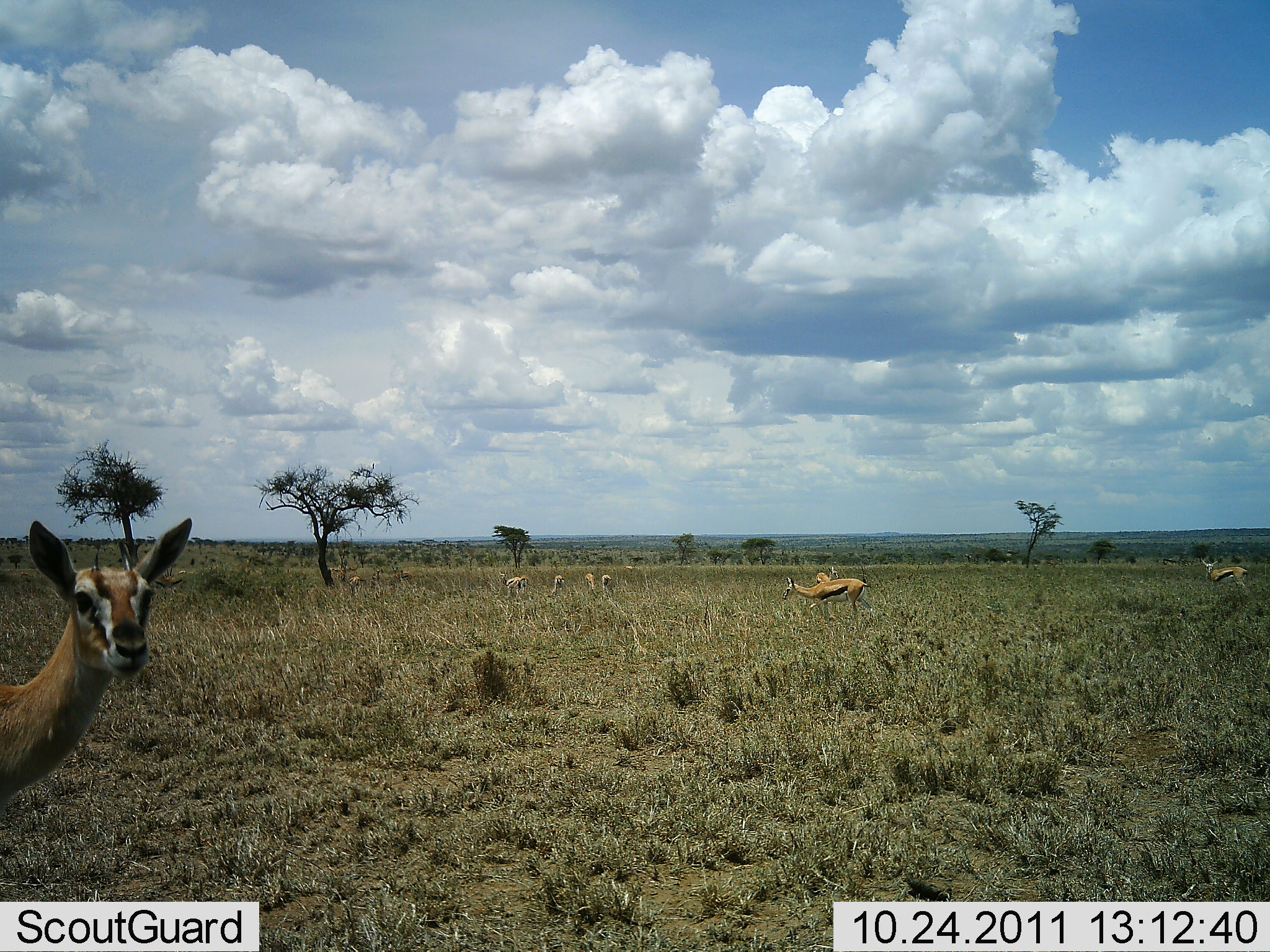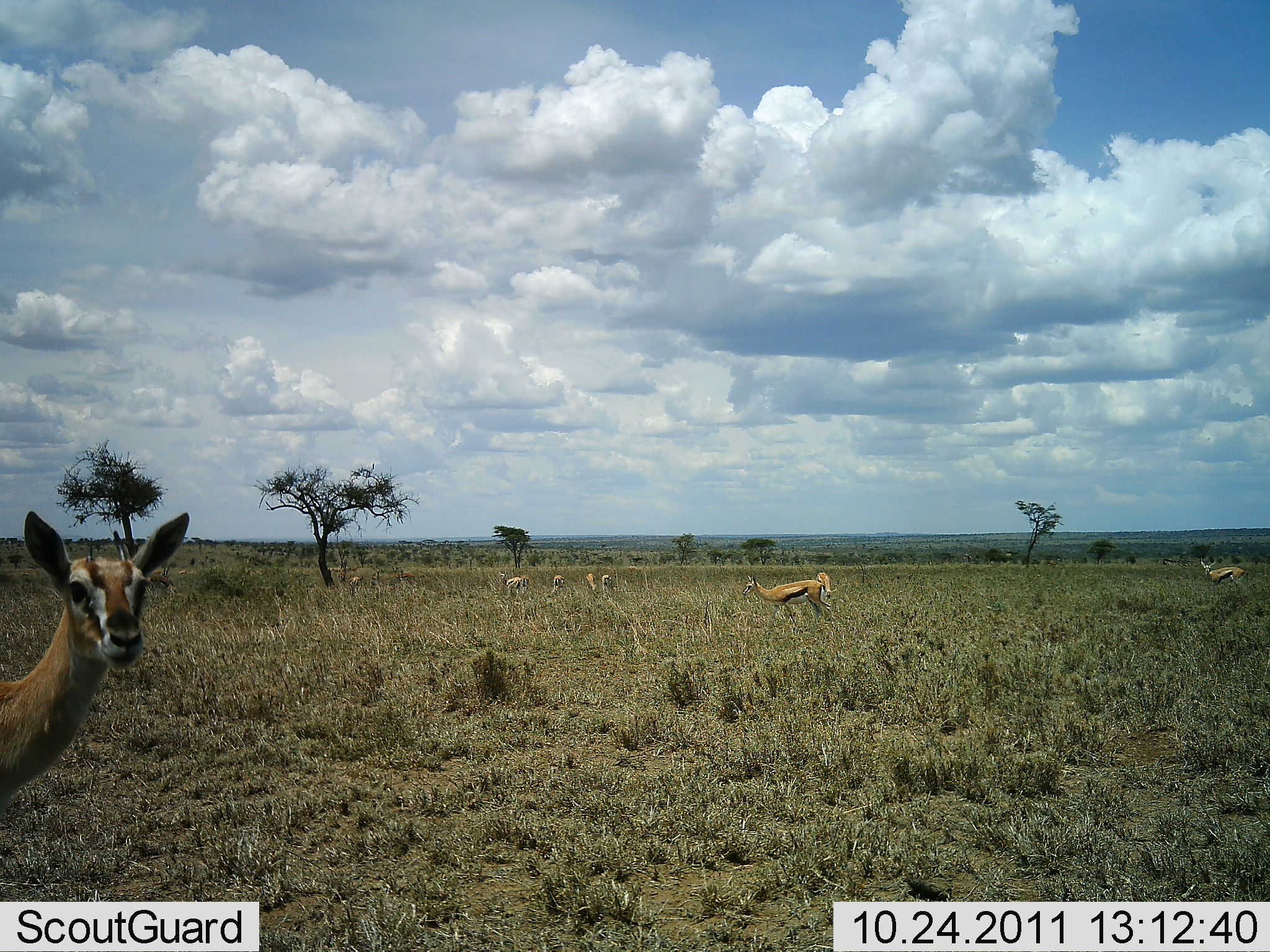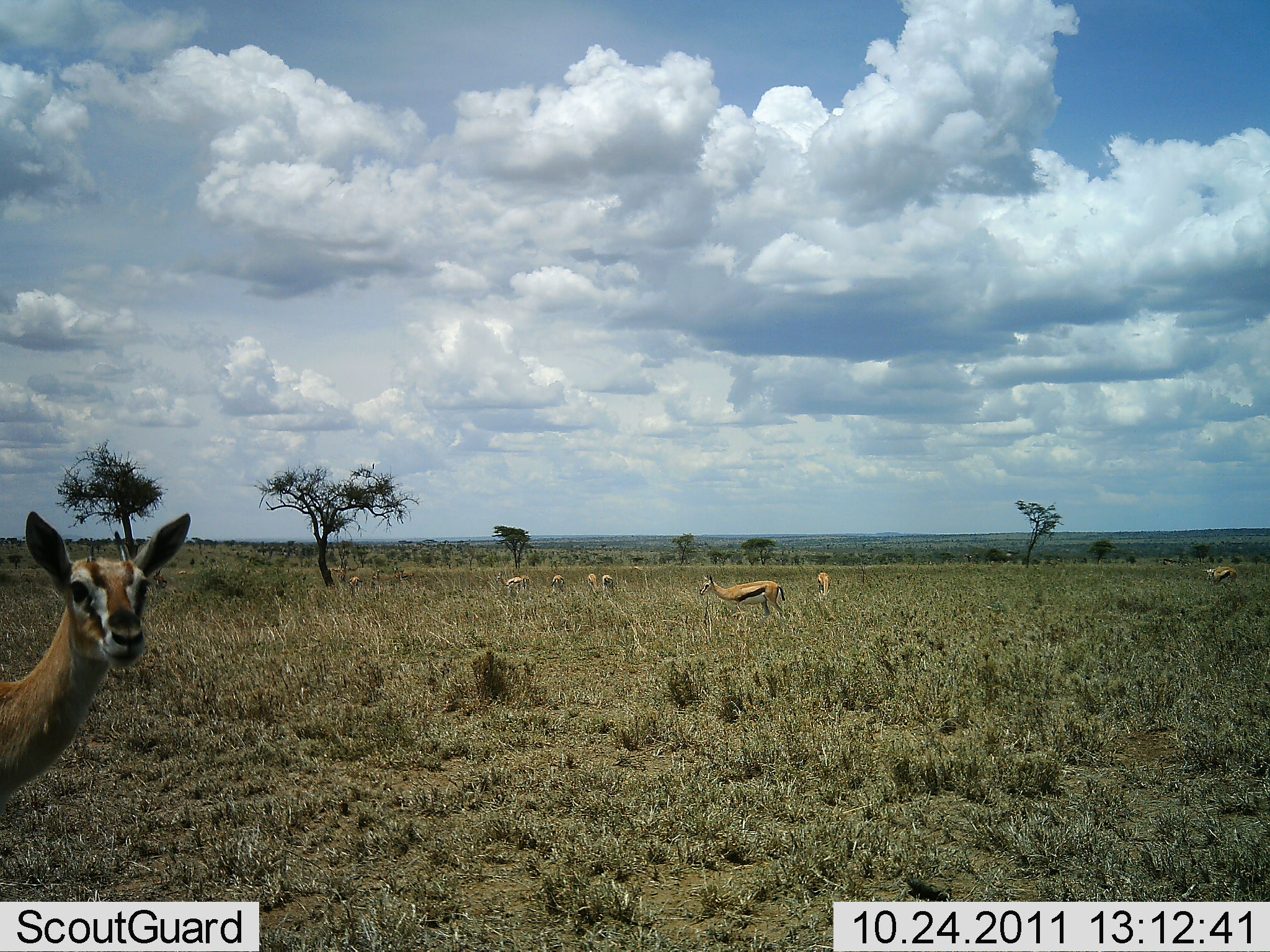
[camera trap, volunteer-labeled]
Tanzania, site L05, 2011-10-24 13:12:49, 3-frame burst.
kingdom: Animalia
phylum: Chordata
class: Mammalia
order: Artiodactyla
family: Bovidae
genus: Eudorcas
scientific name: Eudorcas thomsonii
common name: thomson's gazelle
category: gazellethomsons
Gazellethomsons (thomson's gazelle) (Eudorcas thomsonii), count 9. Behavior (volunteer vote fractions): standing 92%, resting 0%, moving 83%, interacting 8%. Young present (vote fraction): 0%. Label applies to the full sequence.